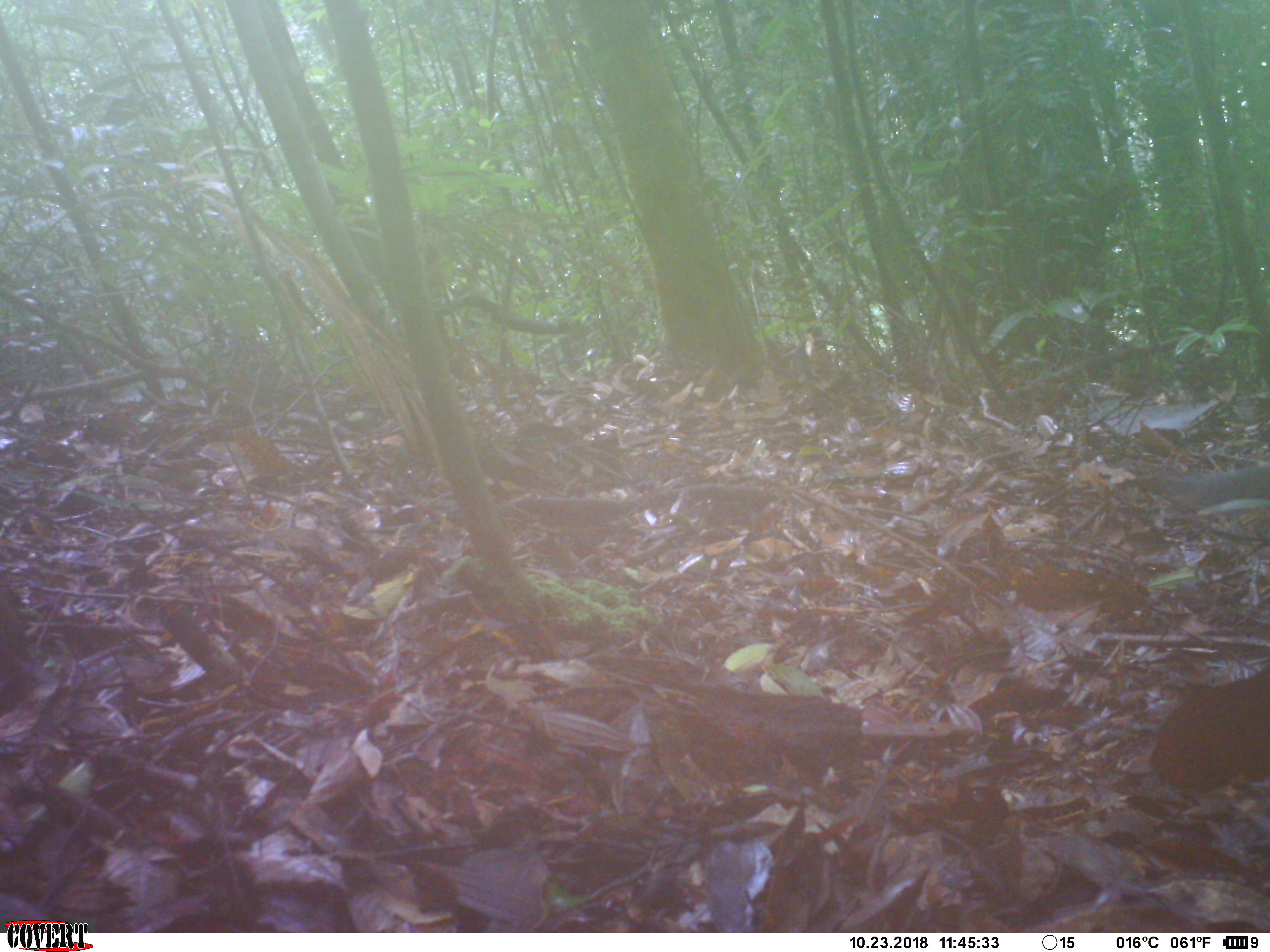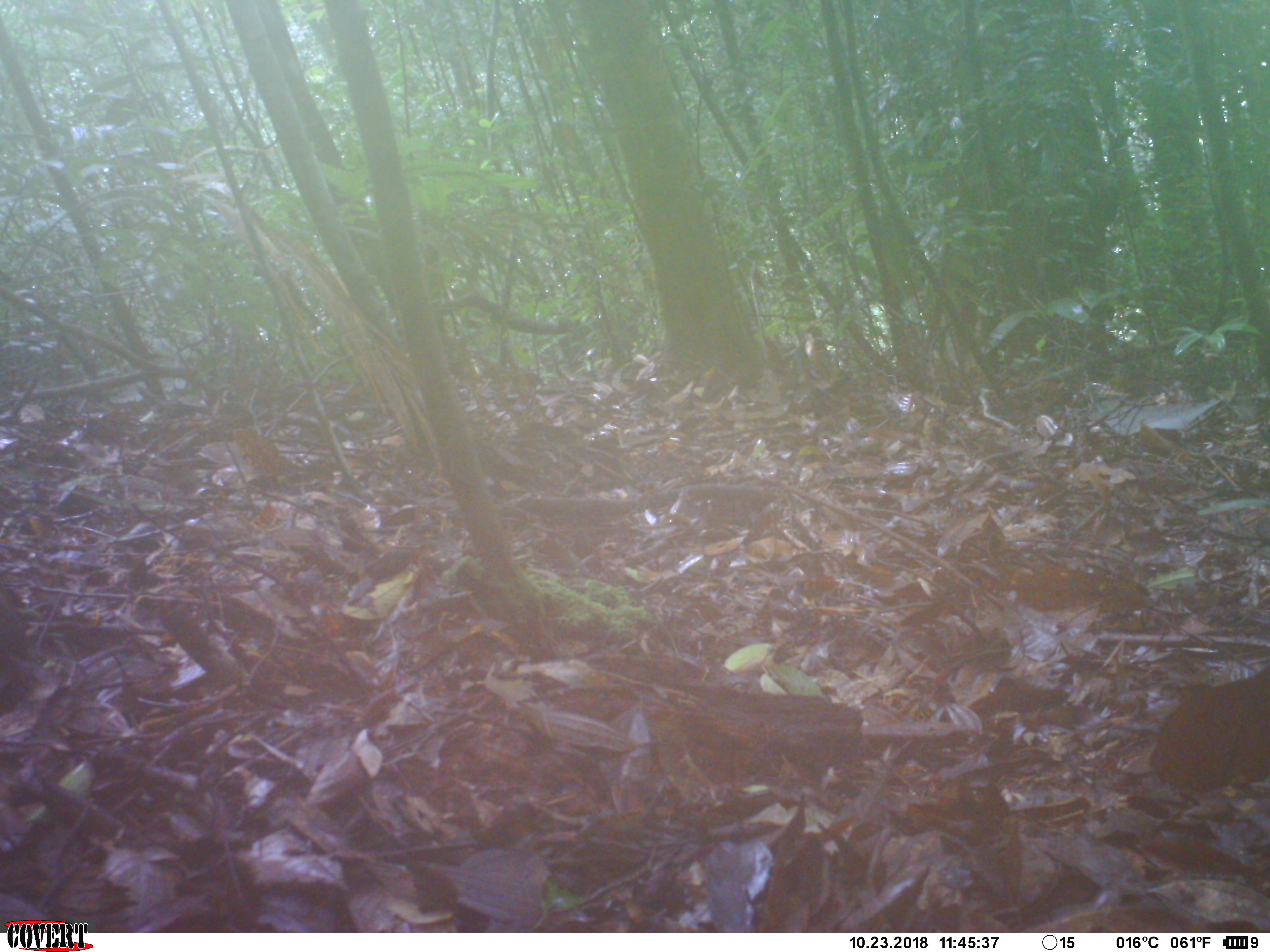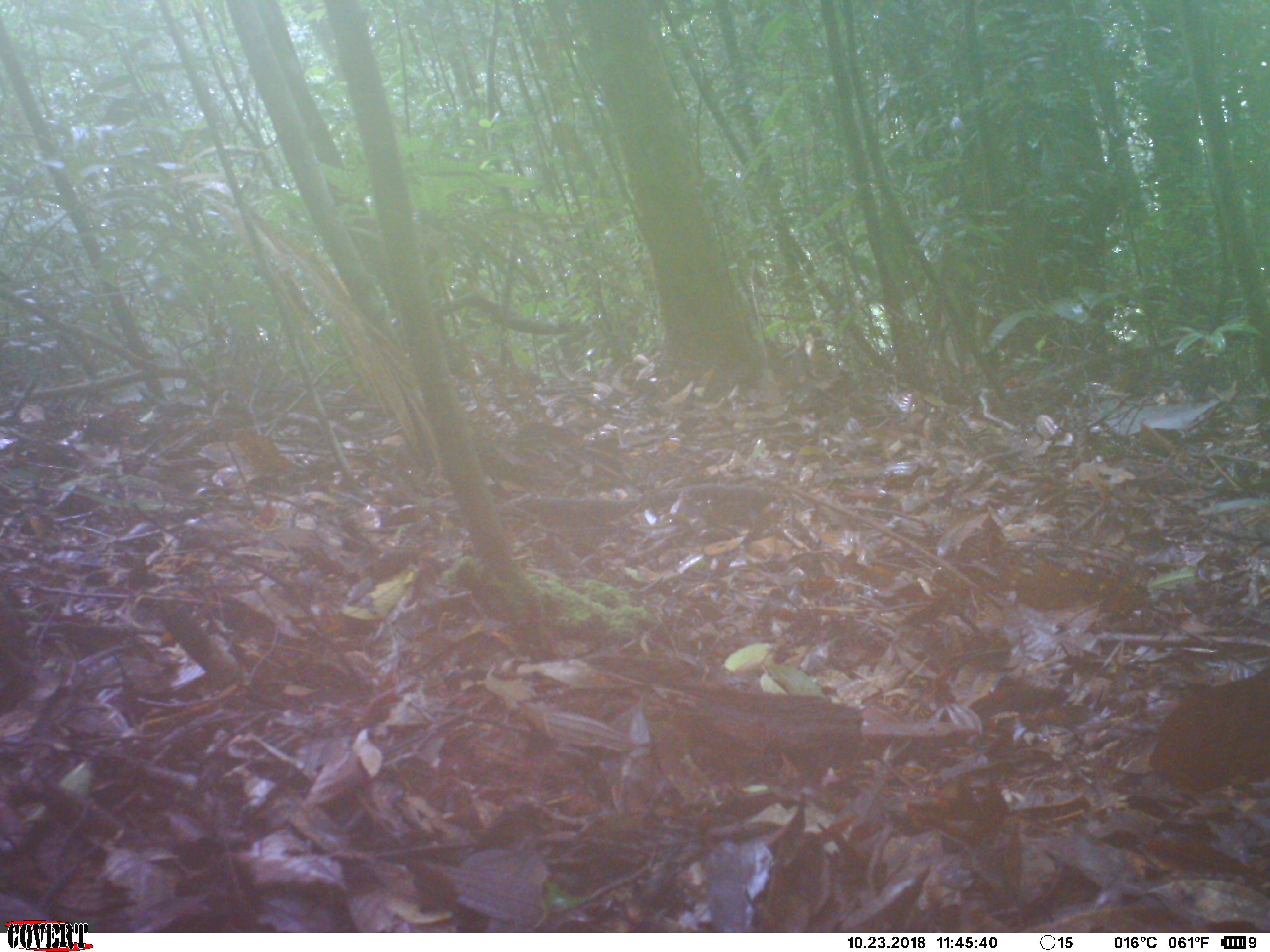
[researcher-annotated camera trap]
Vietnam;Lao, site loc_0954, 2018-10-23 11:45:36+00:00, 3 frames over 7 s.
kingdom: Animalia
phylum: Chordata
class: Mammalia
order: Rodentia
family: Sciuridae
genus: Dremomys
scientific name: Dremomys rufigenis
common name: red-cheeked squirrel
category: red cheeked squirrel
Red cheeked squirrel (red-cheeked squirrel) (Dremomys rufigenis). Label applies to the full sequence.